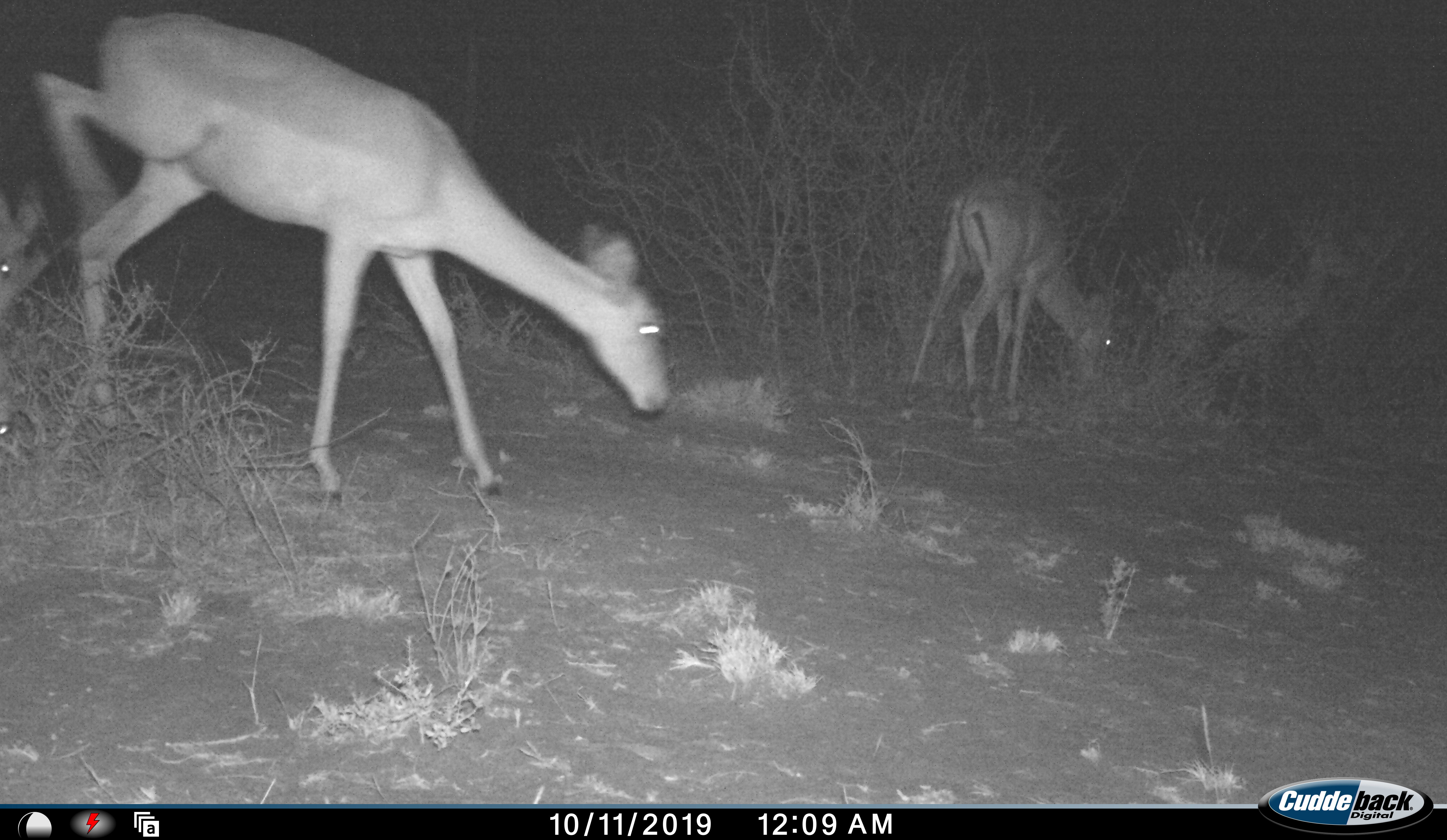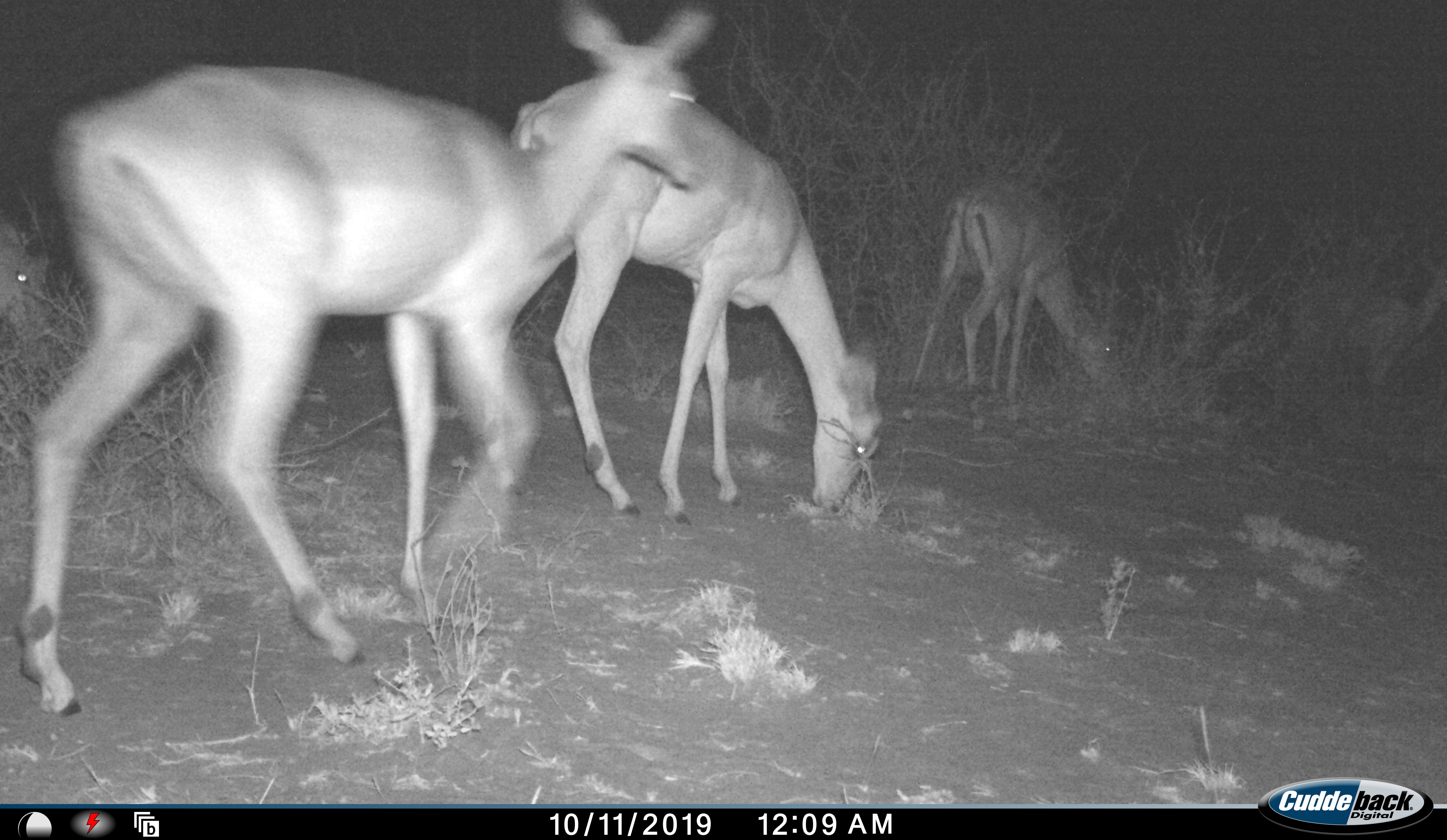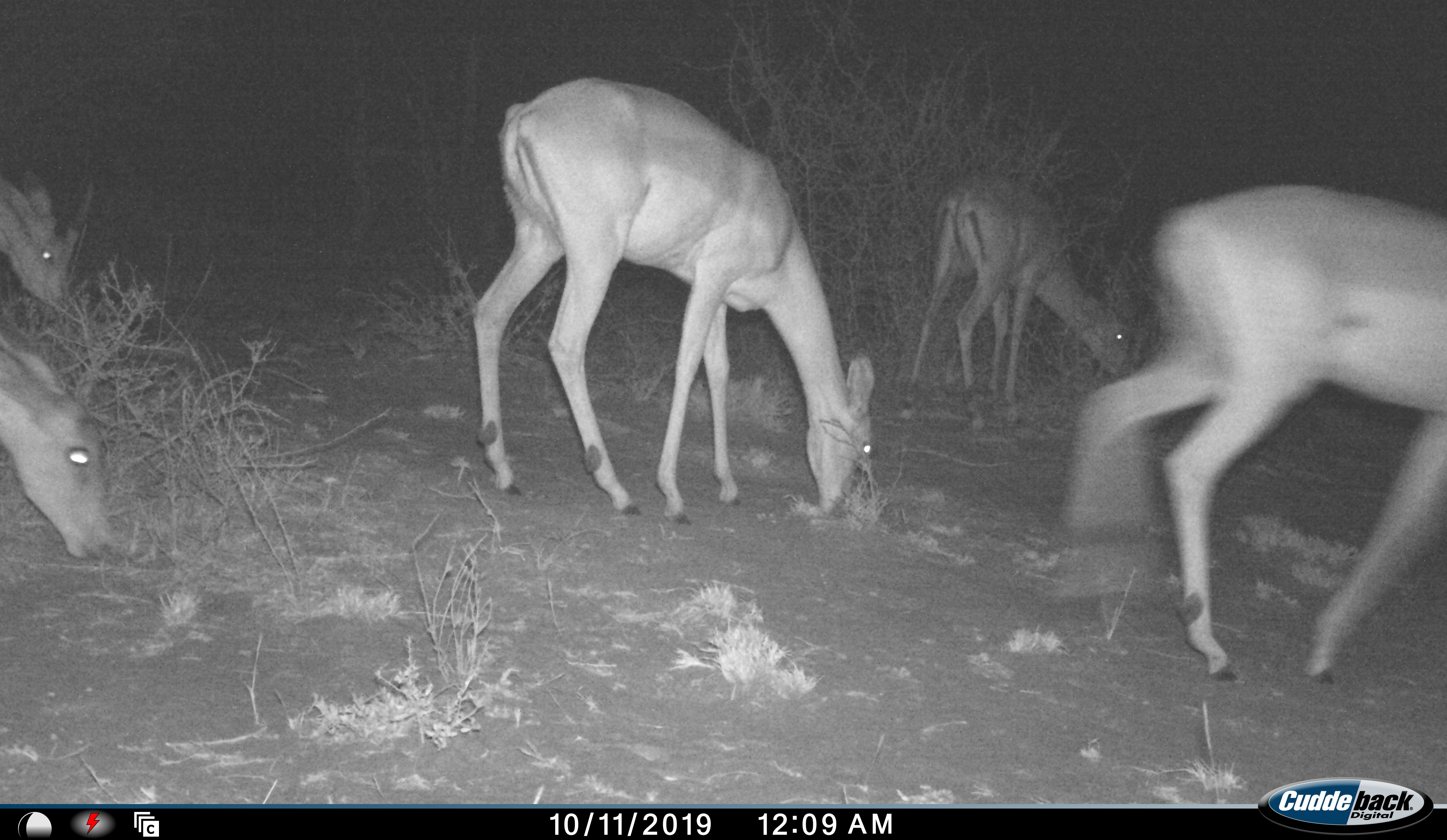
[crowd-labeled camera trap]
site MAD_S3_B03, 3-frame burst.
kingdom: Animalia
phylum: Chordata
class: Mammalia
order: Artiodactyla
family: Bovidae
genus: Aepyceros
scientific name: Aepyceros melampus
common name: impala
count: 5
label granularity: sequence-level